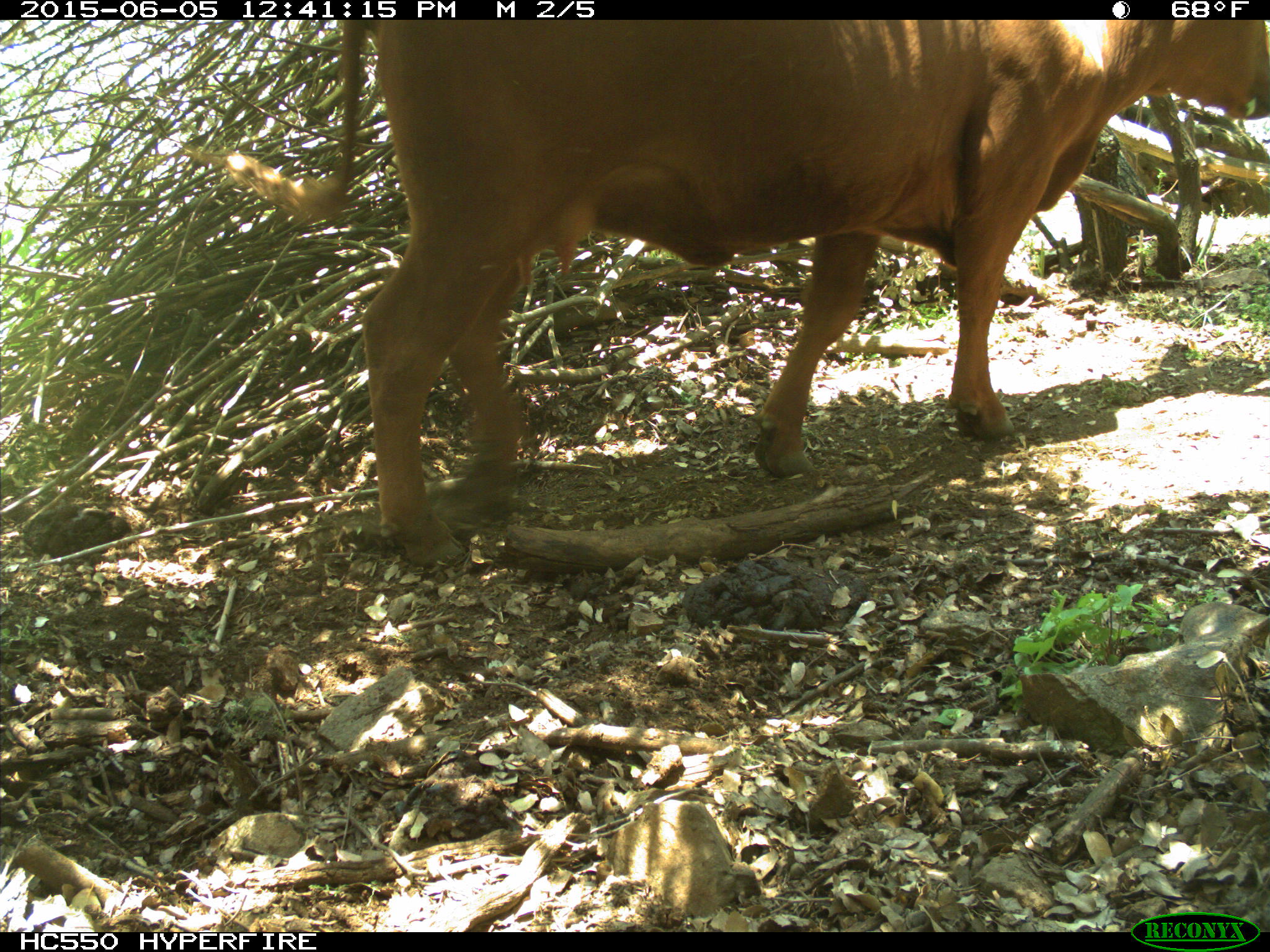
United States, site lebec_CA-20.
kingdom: Animalia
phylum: Chordata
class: Mammalia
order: Artiodactyla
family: Bovidae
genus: Bos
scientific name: Bos taurus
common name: domestic cow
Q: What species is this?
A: Bos taurus (domestic cow).